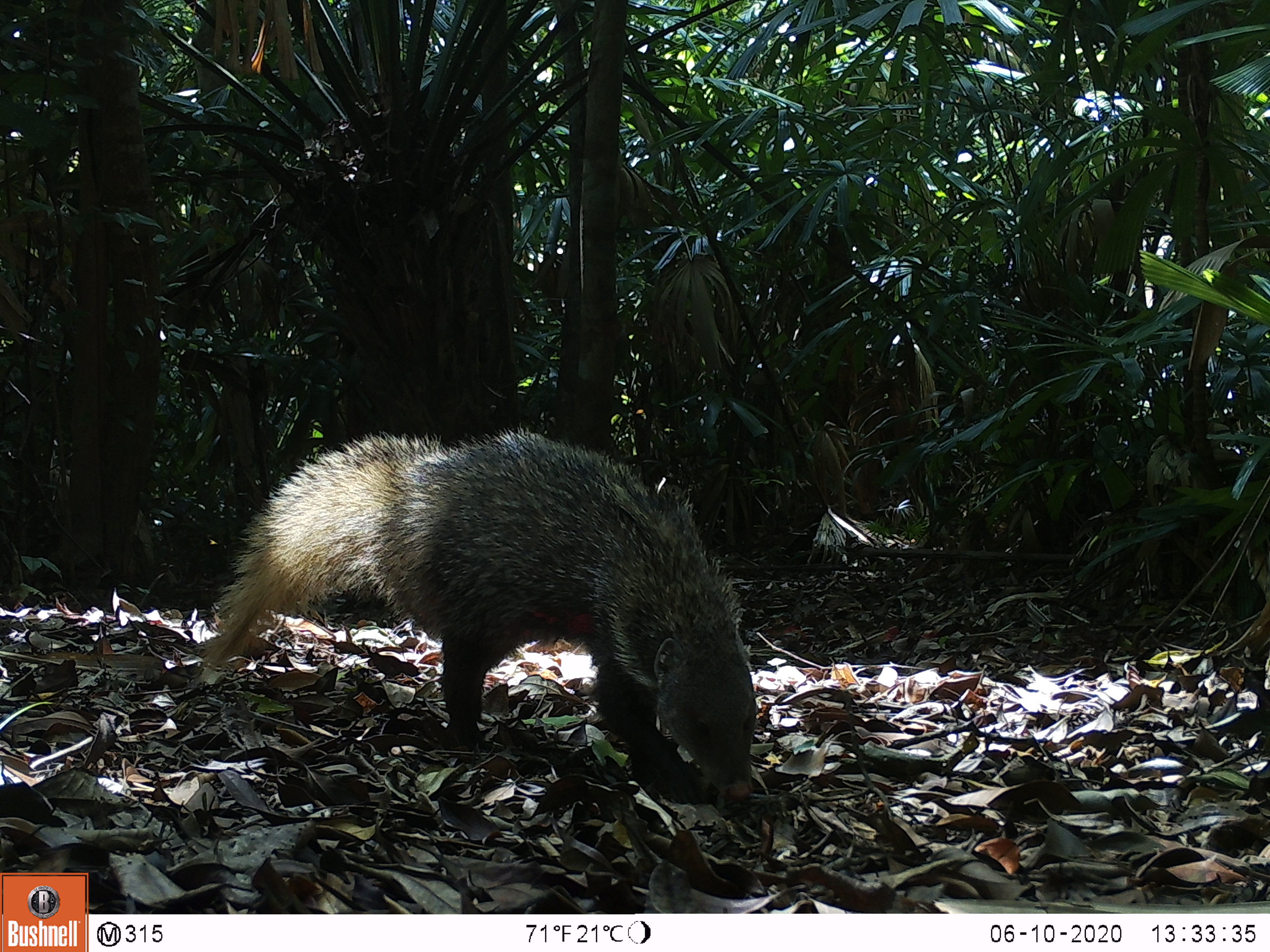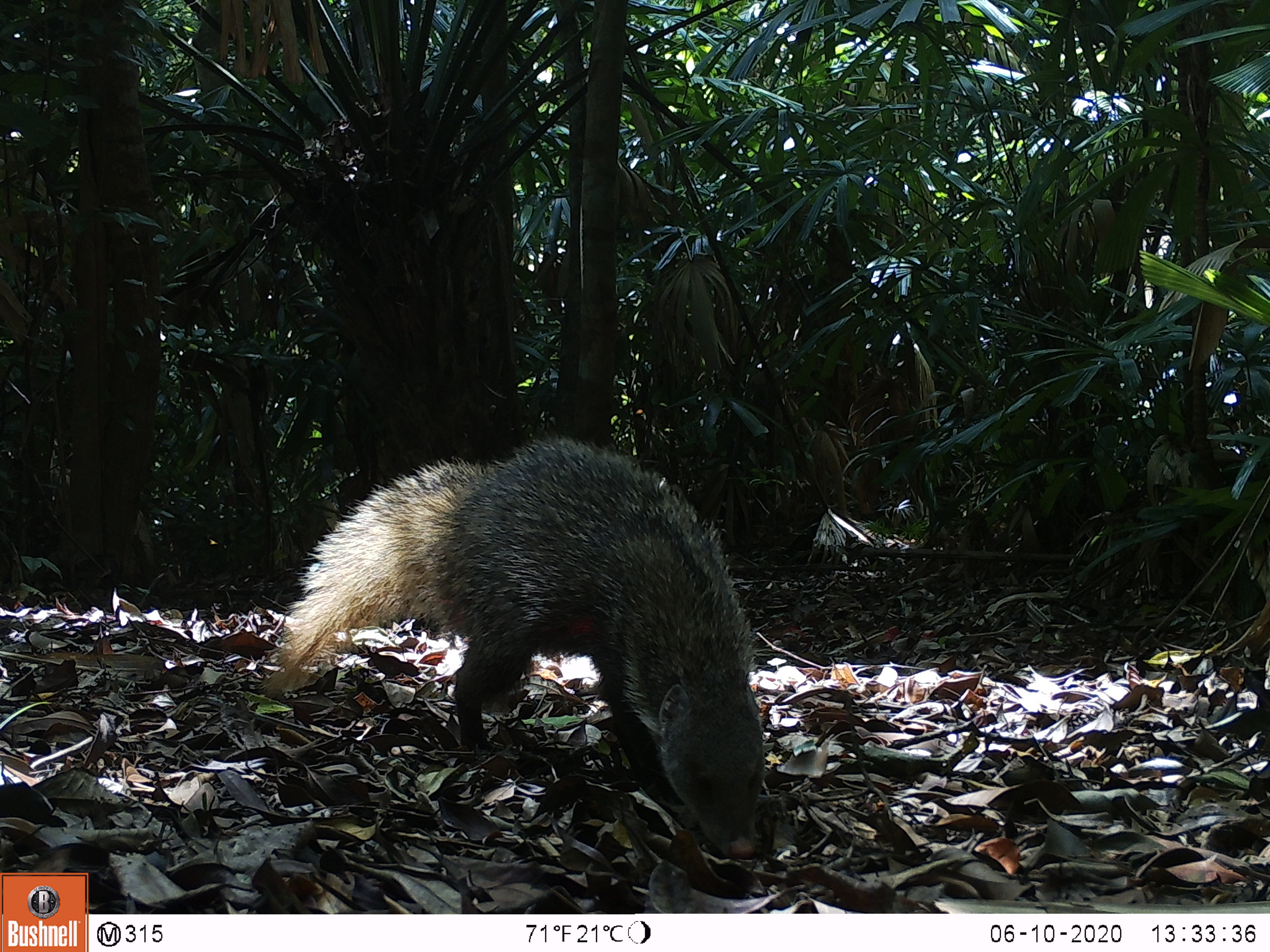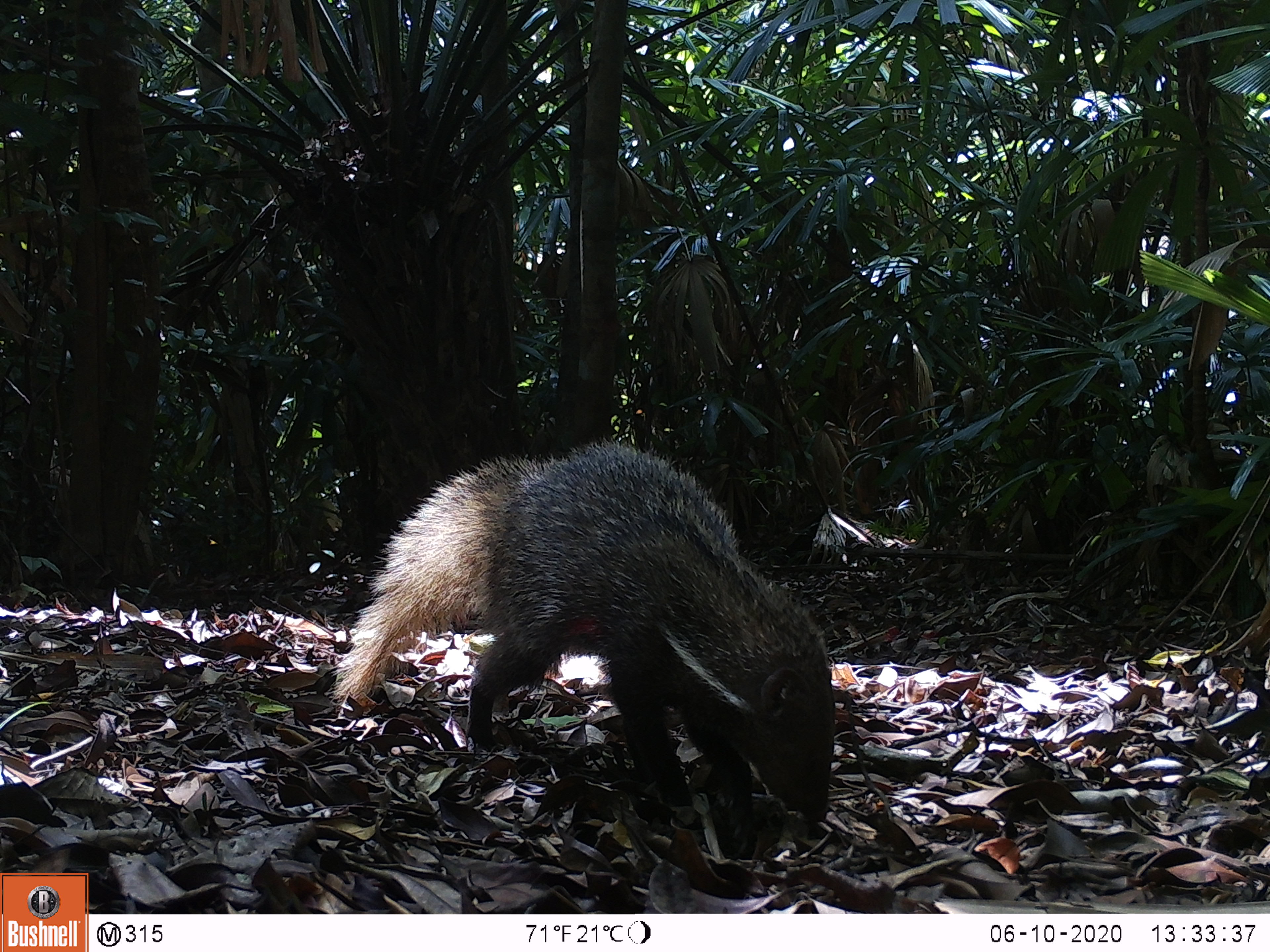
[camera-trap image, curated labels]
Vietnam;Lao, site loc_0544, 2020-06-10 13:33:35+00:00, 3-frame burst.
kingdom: Animalia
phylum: Chordata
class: Mammalia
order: Carnivora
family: Herpestidae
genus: Urva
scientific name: Urva urva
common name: crab-eating mongoose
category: crab eating mongoose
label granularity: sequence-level